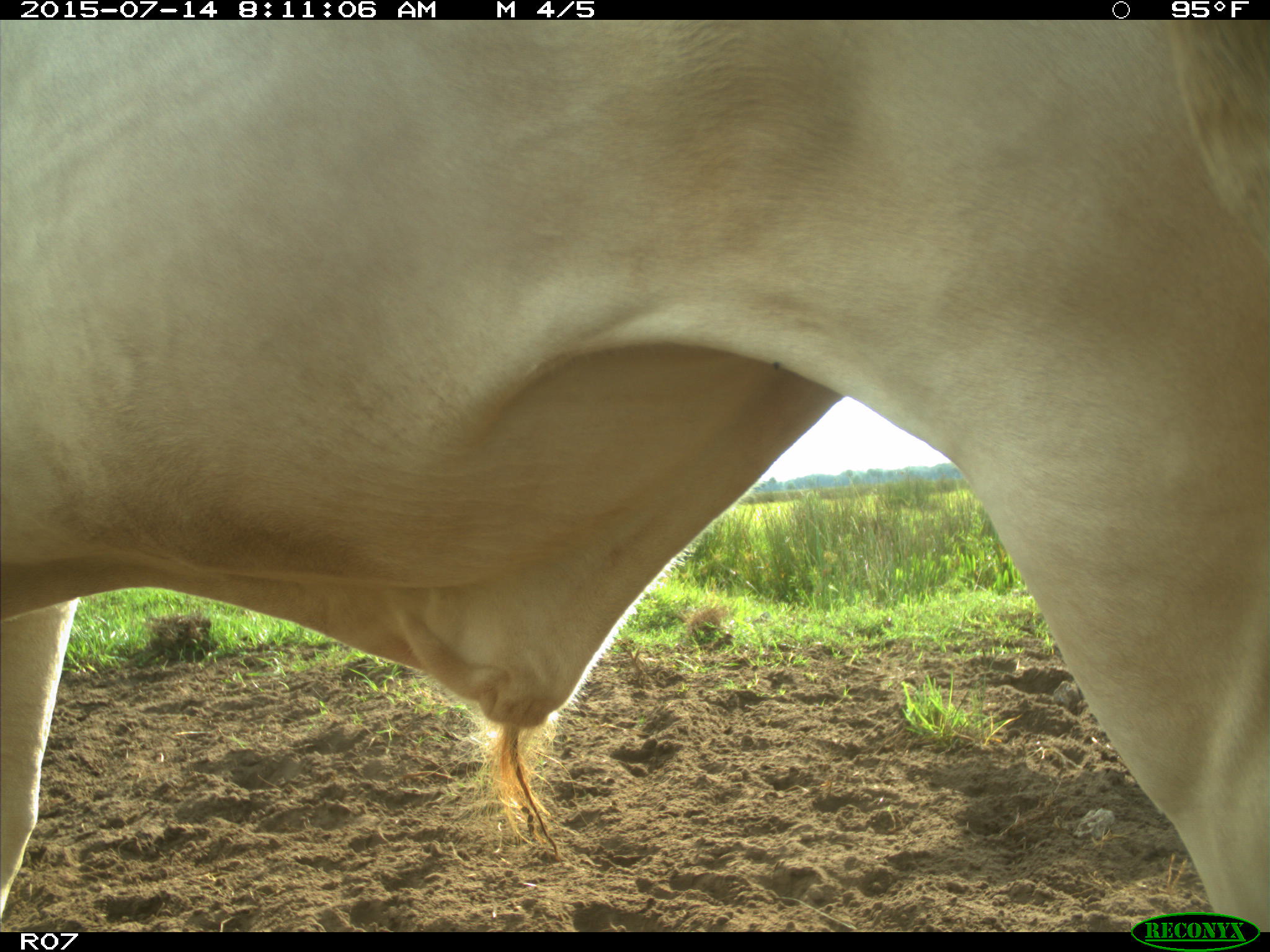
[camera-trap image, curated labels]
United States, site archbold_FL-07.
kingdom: Animalia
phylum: Chordata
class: Mammalia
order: Artiodactyla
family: Bovidae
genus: Bos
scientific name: Bos taurus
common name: domestic cow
Bos taurus (domestic cow).